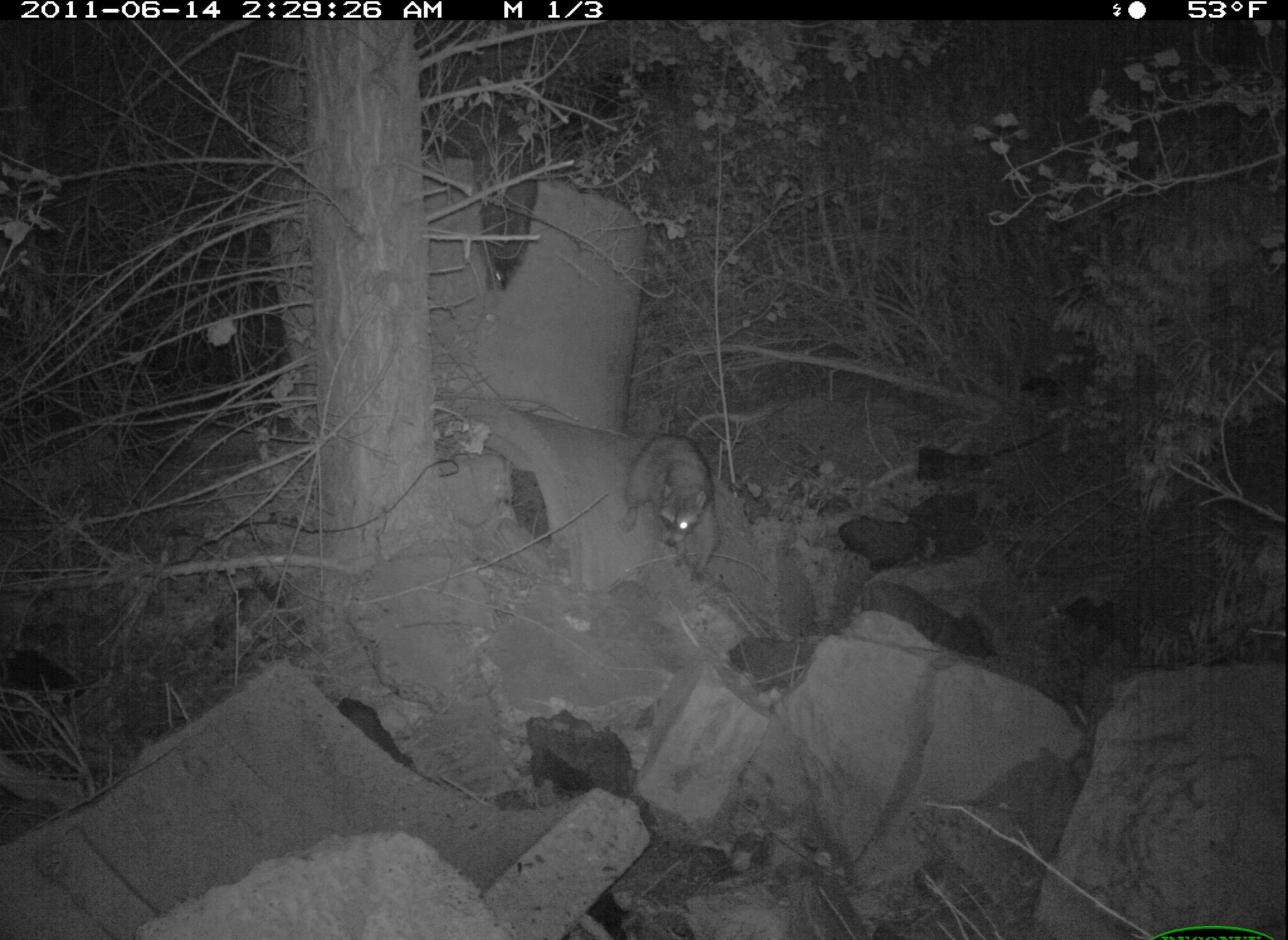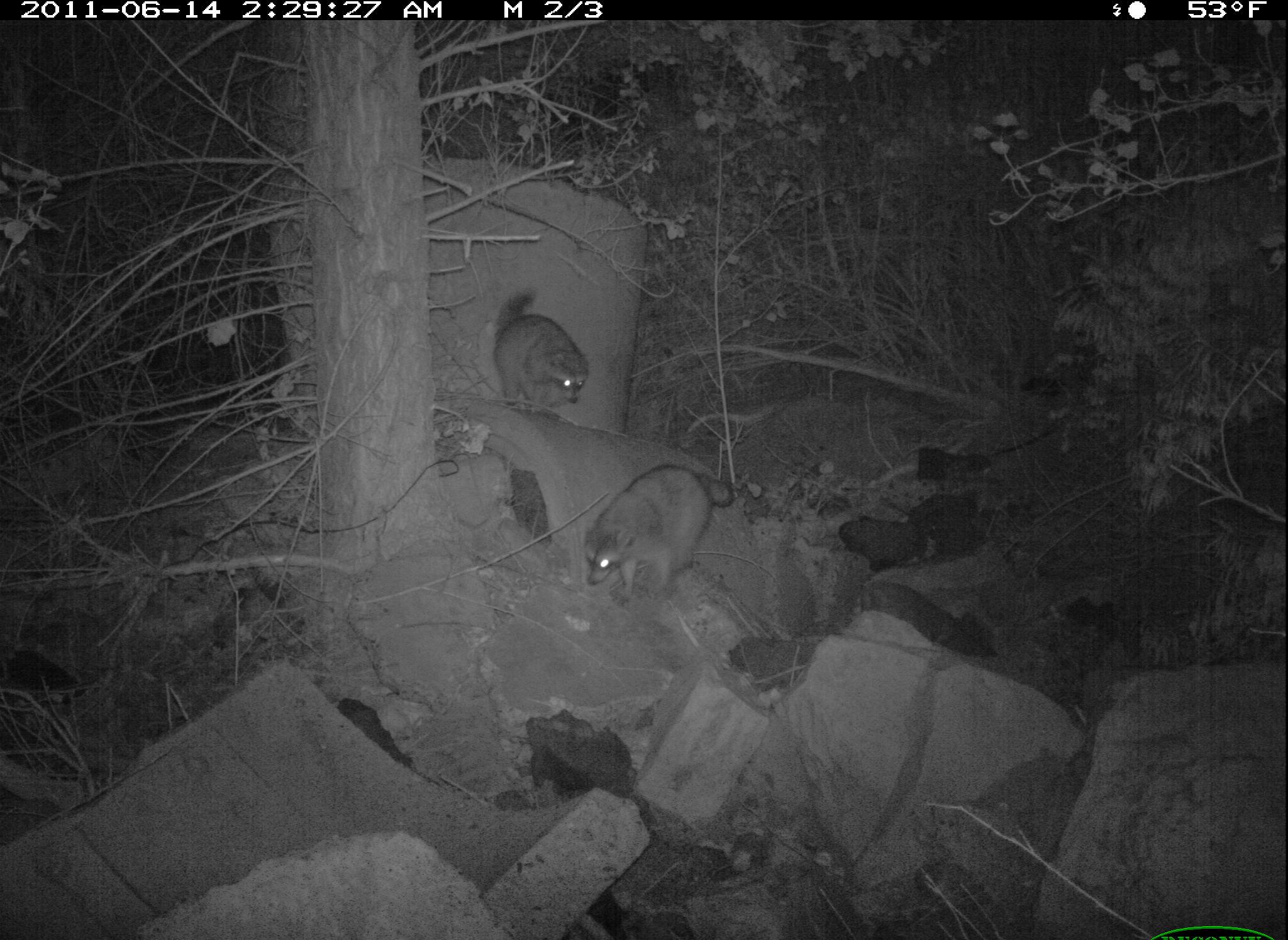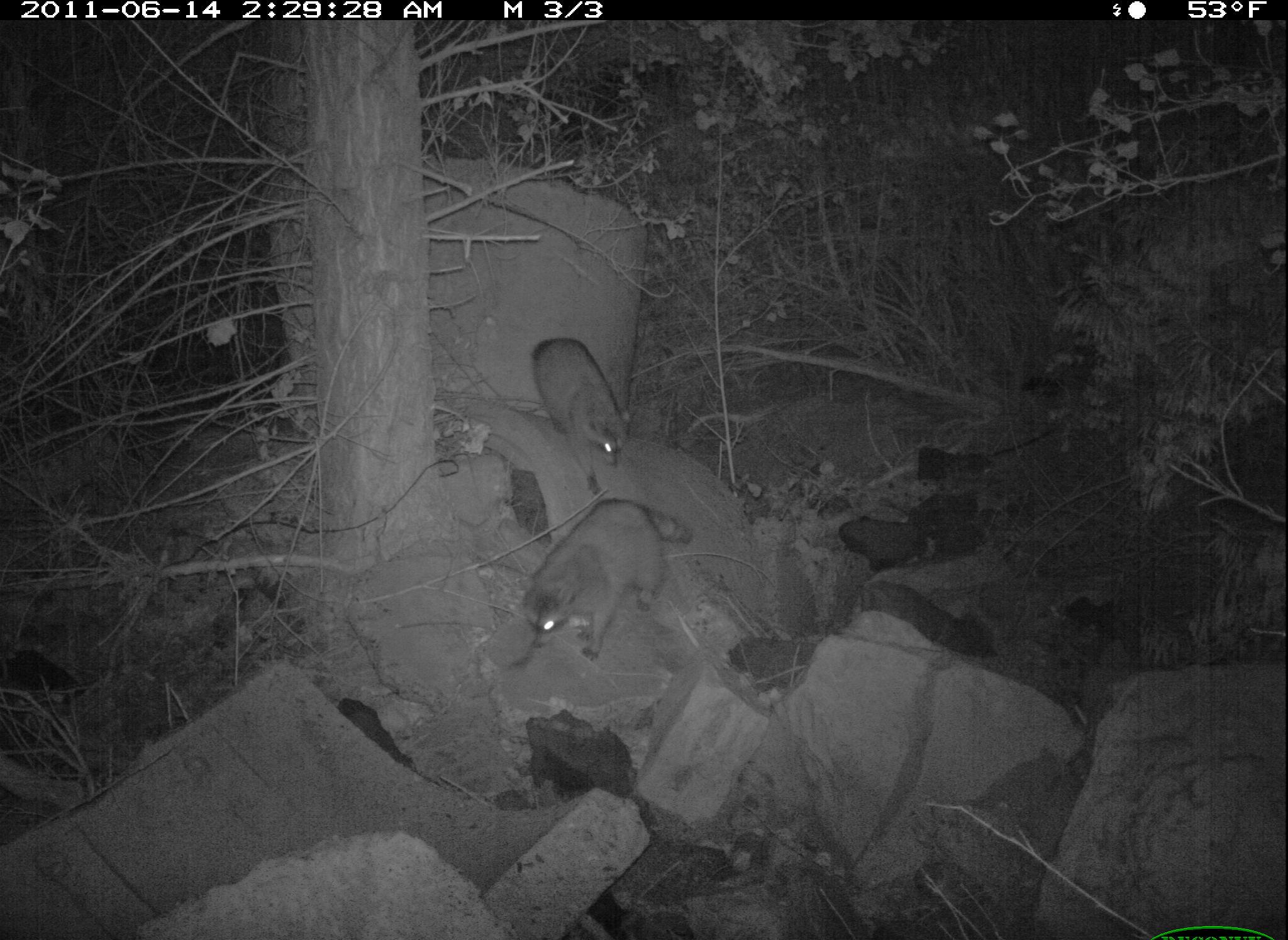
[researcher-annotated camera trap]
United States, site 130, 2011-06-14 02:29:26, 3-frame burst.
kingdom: Animalia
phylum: Chordata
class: Mammalia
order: Carnivora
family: Procyonidae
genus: Procyon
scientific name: Procyon lotor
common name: raccoon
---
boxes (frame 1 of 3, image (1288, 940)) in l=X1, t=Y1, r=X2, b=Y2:
raccoon: l=620, t=412, r=733, b=590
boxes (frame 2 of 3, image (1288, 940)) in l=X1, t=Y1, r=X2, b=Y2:
raccoon: l=572, t=454, r=745, b=615; l=480, t=280, r=597, b=425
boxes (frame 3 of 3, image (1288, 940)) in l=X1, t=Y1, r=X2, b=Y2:
raccoon: l=518, t=499, r=700, b=666